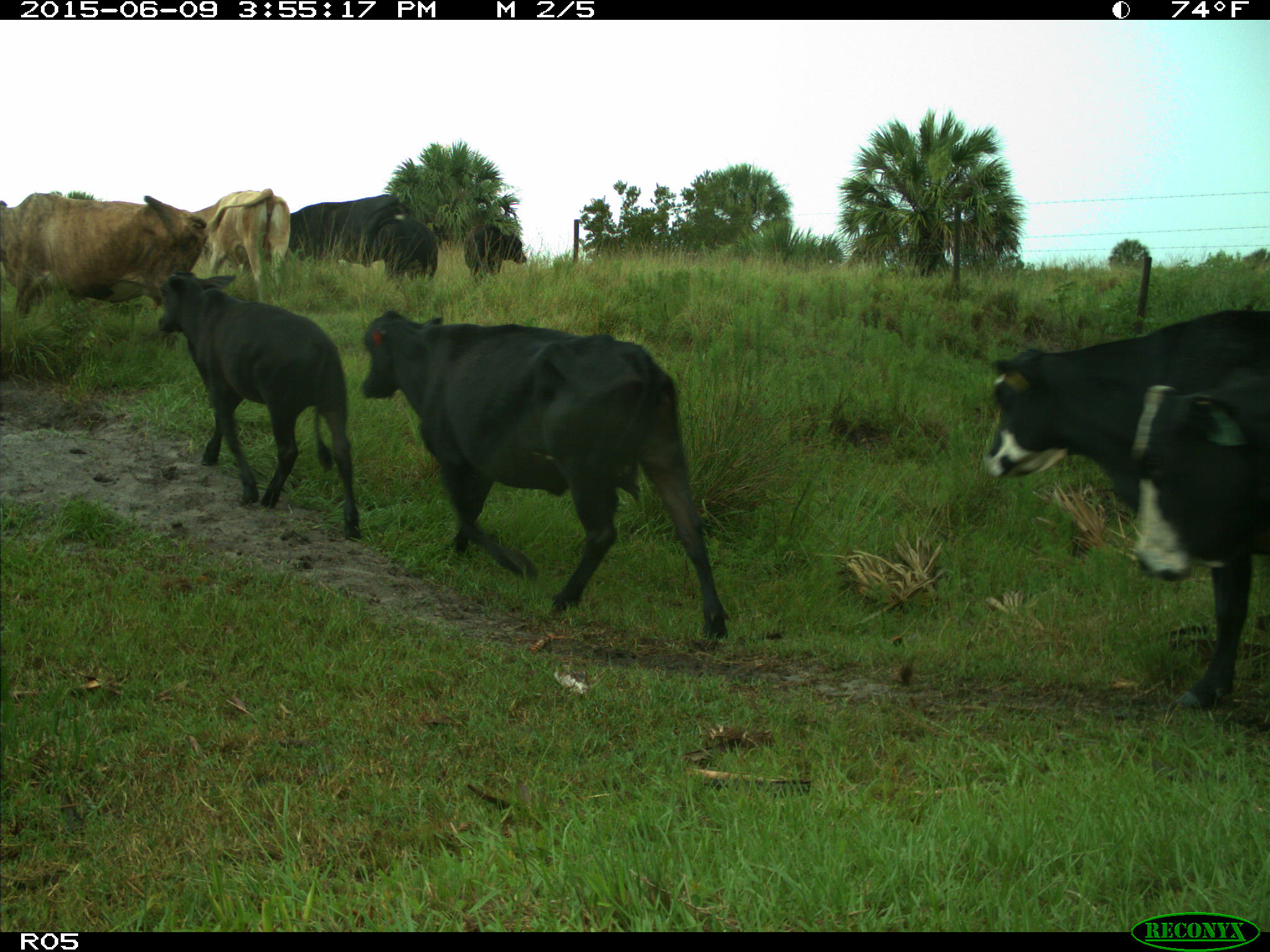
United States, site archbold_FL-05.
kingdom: Animalia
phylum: Chordata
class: Mammalia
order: Artiodactyla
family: Bovidae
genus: Bos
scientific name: Bos taurus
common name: domestic cow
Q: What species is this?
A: Bos taurus (domestic cow).